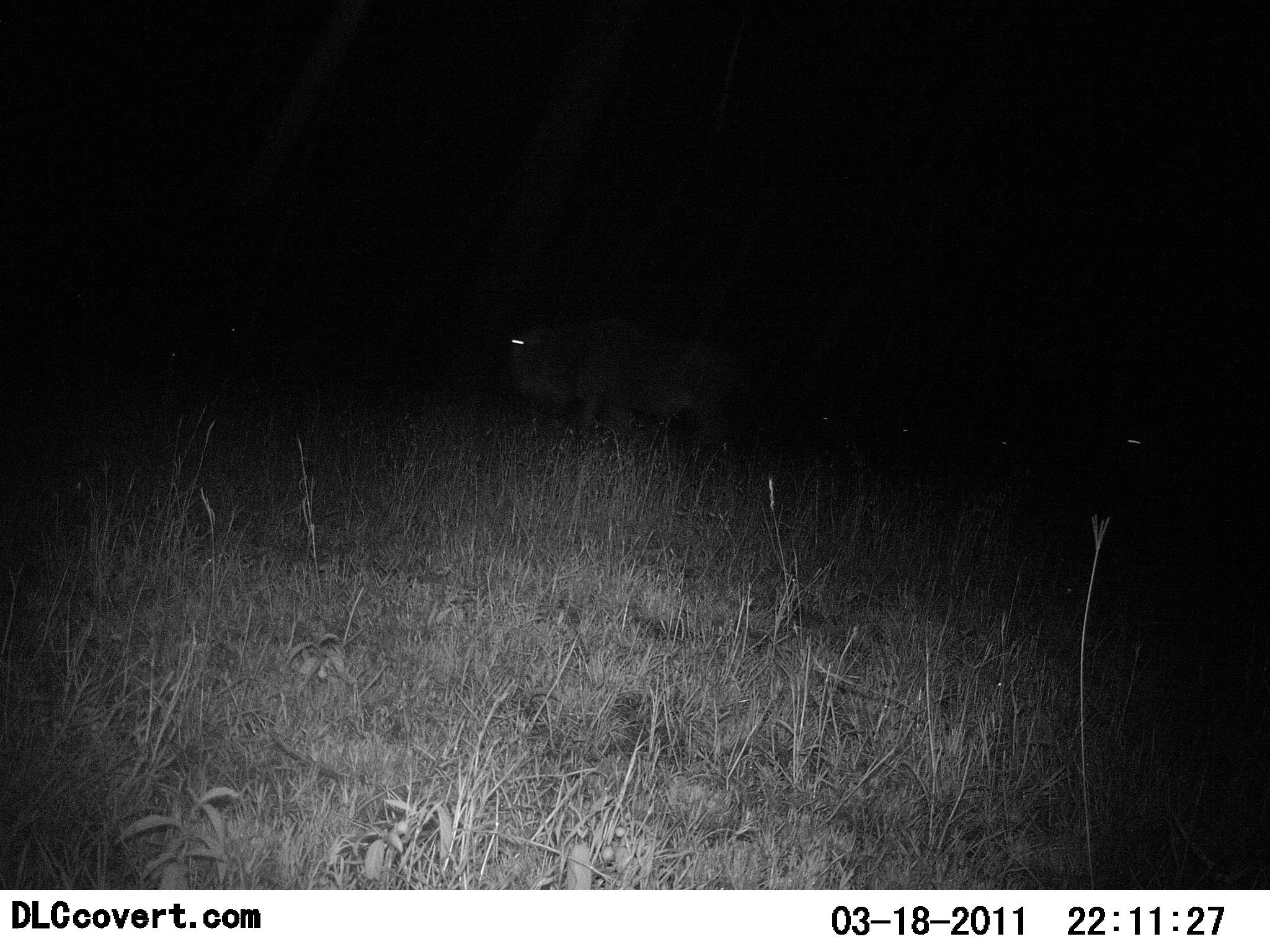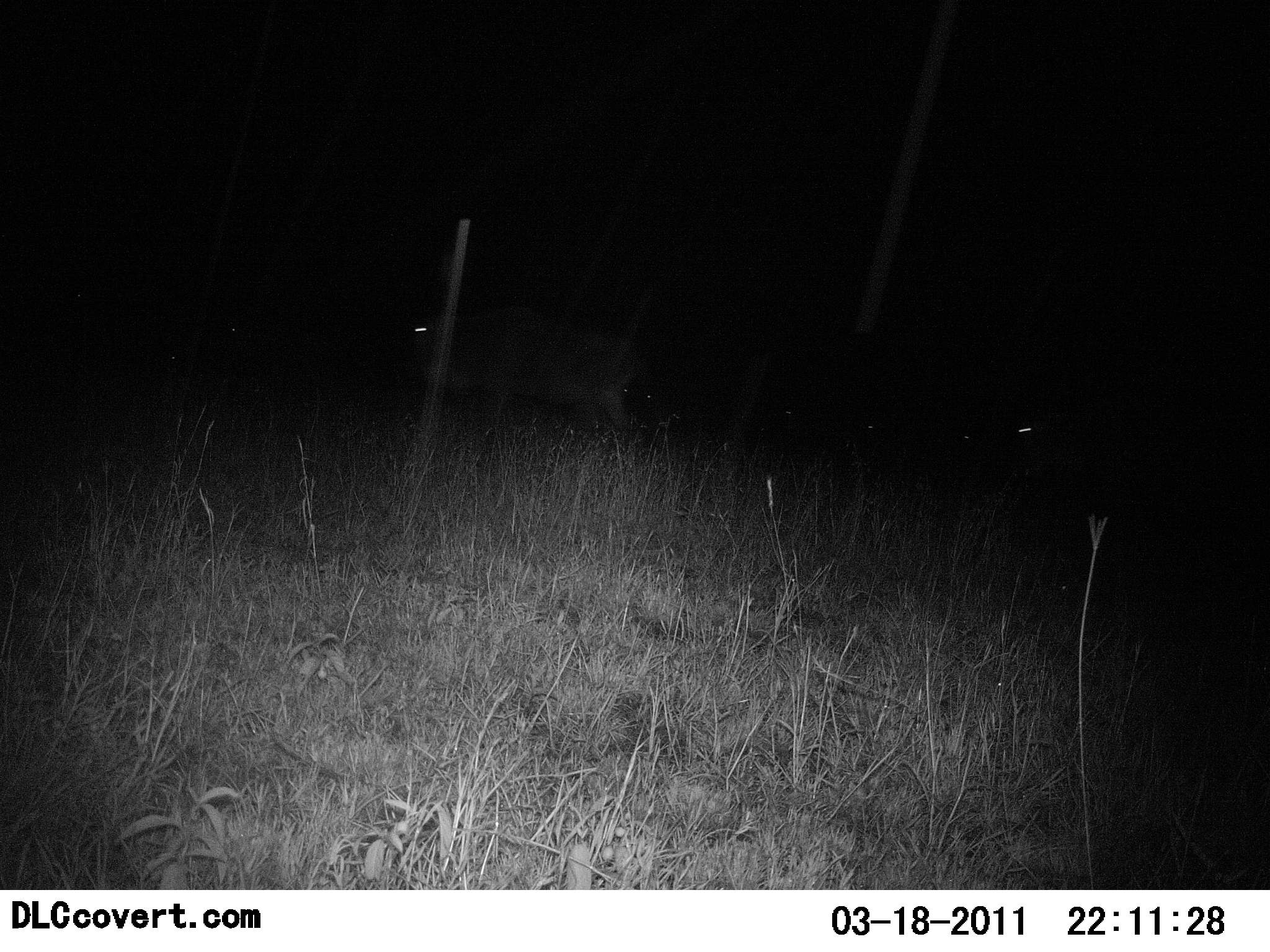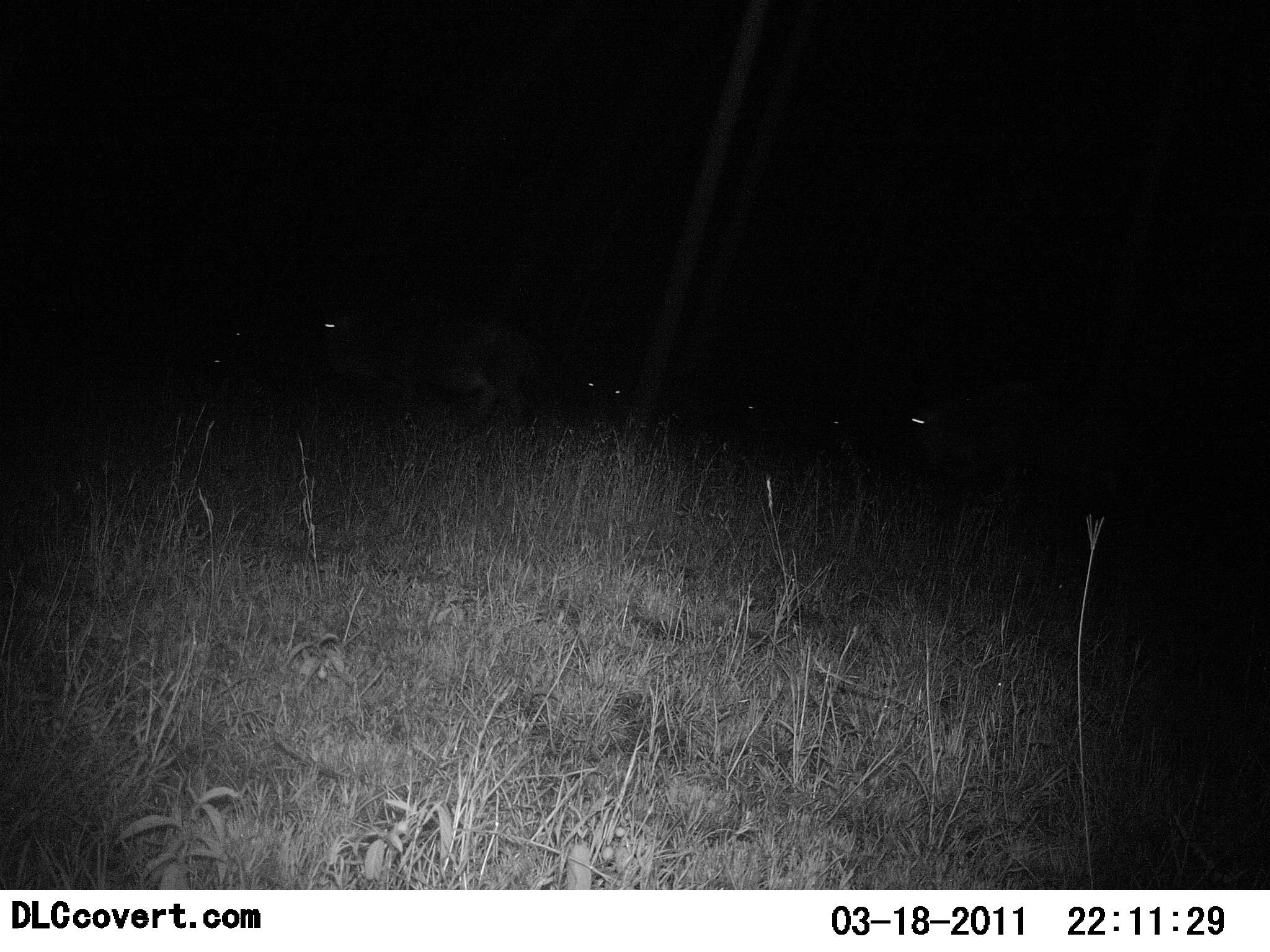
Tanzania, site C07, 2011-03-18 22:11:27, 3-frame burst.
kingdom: Animalia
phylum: Chordata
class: Mammalia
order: Artiodactyla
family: Bovidae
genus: Connochaetes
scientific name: Connochaetes taurinus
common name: blue wildebeest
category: wildebeest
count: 5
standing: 17%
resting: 0%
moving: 100%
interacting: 0%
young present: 0%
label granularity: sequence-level